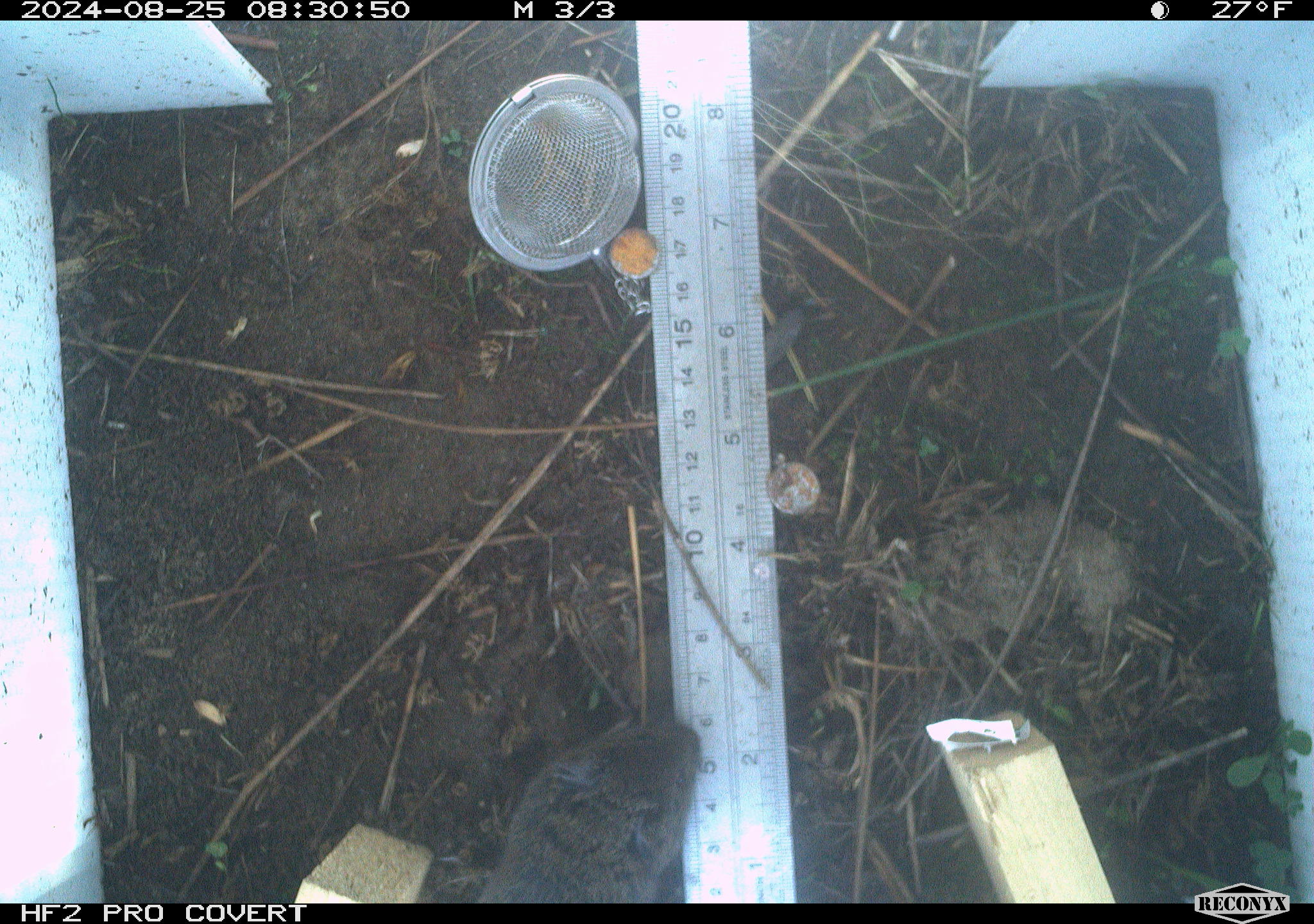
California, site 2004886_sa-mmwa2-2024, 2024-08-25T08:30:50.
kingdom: Animalia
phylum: Chordata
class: Mammalia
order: Rodentia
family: Cricetidae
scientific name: Arvicolinae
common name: voles, lemmings, and muskrats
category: arvicolinae subfamily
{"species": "arvicolinae subfamily (voles, lemmings, and muskrats) (Arvicolinae)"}